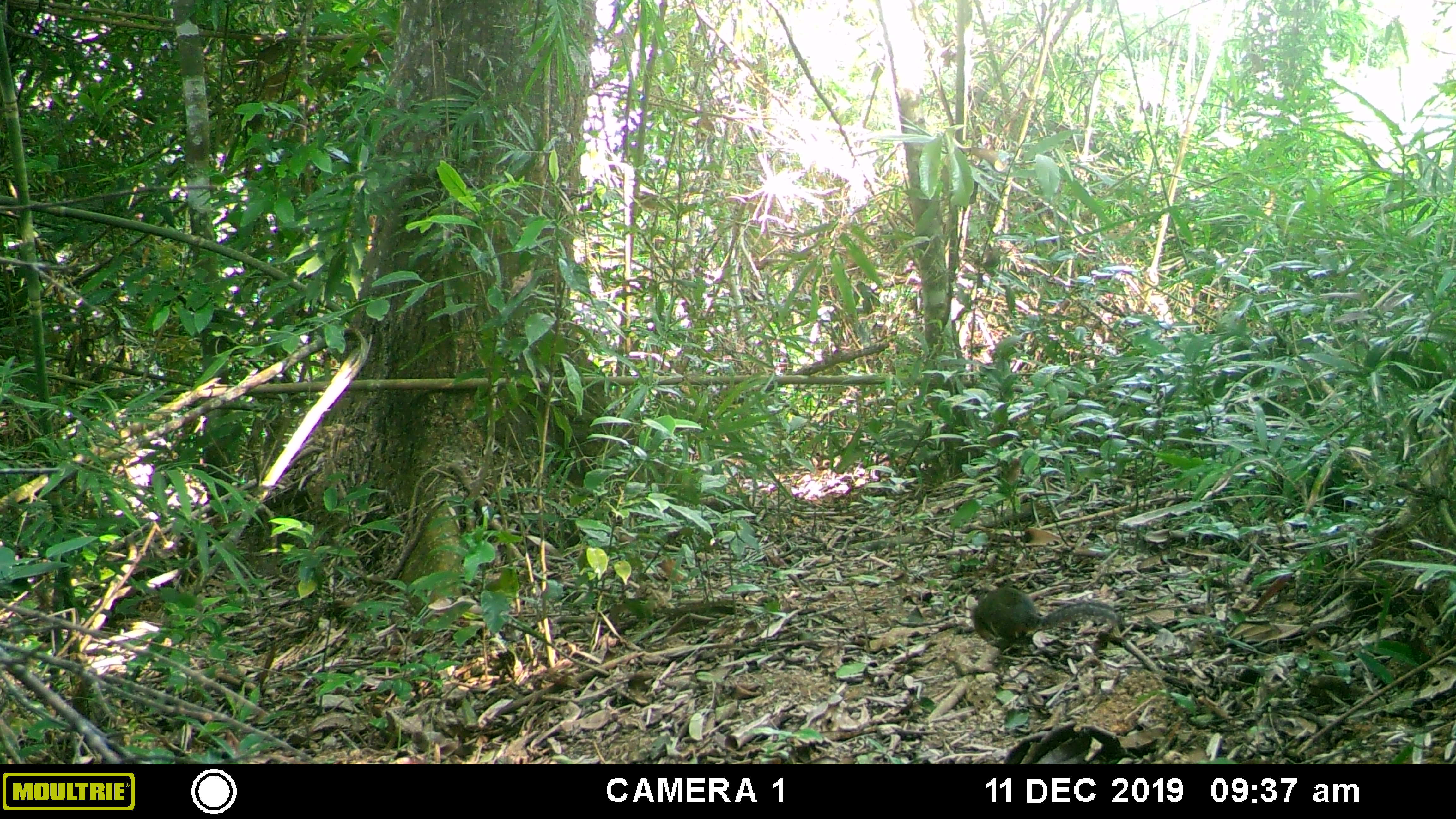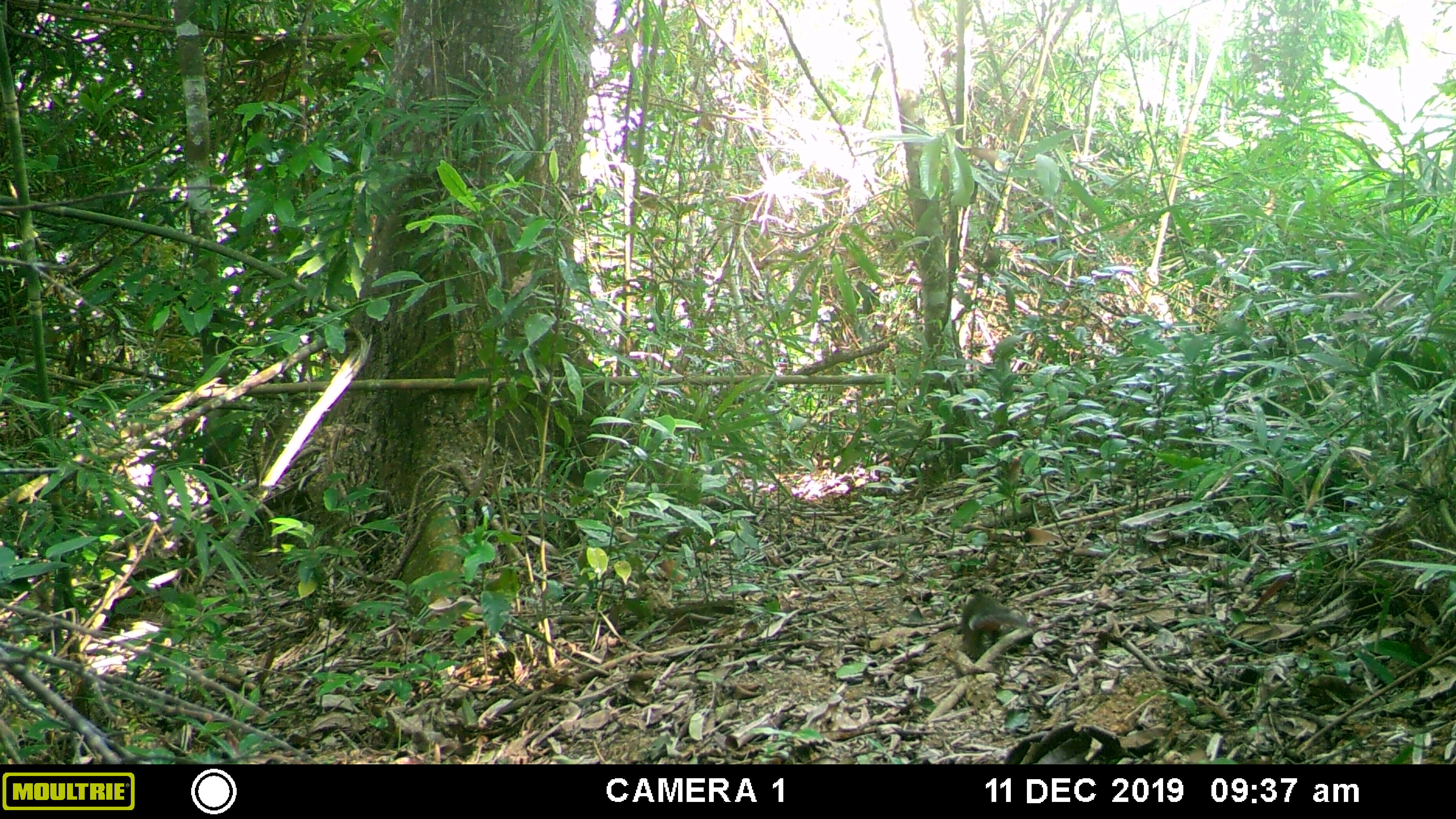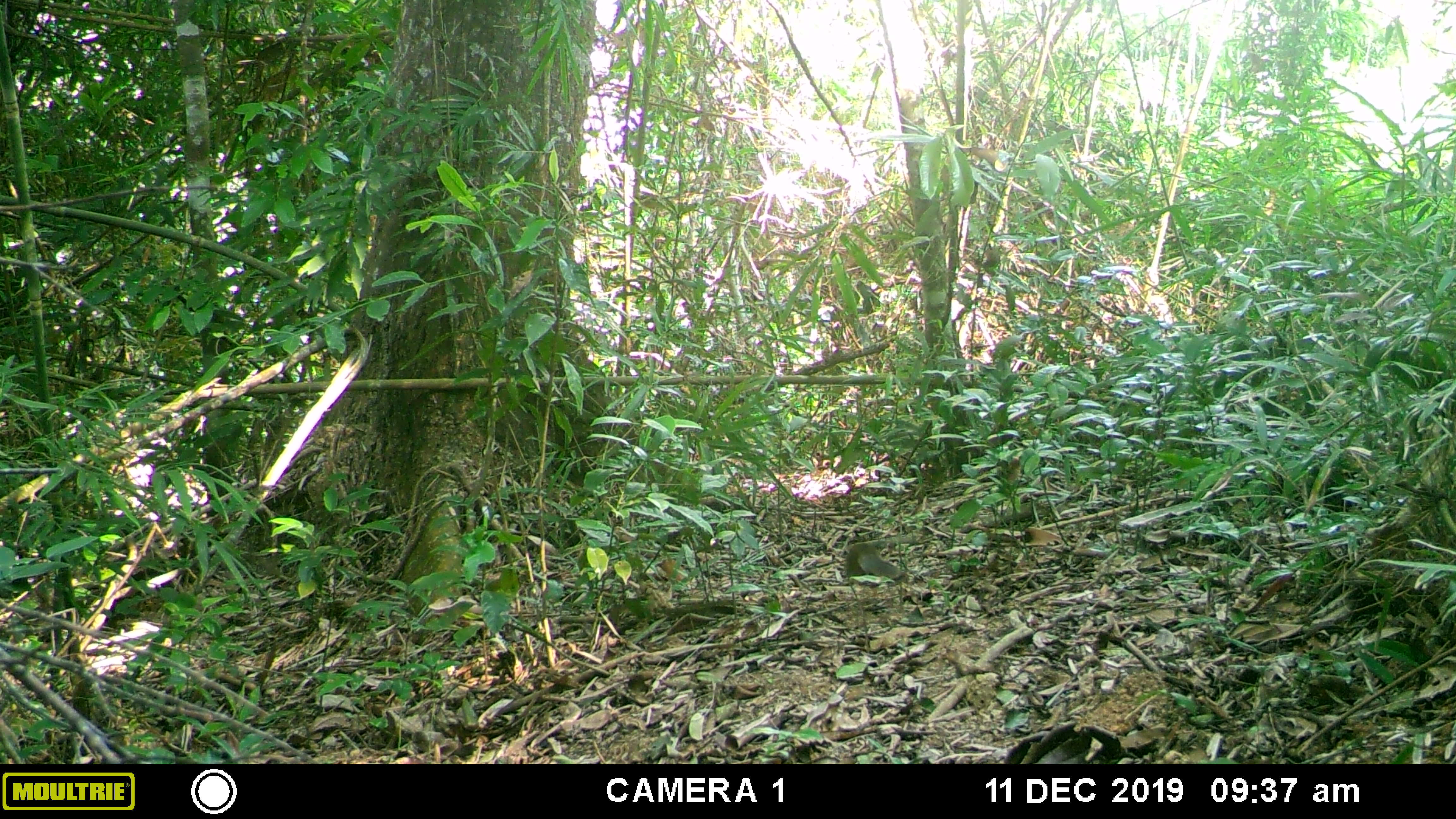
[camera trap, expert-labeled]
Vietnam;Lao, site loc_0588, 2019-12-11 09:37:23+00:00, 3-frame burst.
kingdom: Animalia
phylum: Chordata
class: Mammalia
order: Rodentia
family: Sciuridae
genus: Dremomys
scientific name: Dremomys rufigenis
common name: red-cheeked squirrel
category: red cheeked squirrel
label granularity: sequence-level